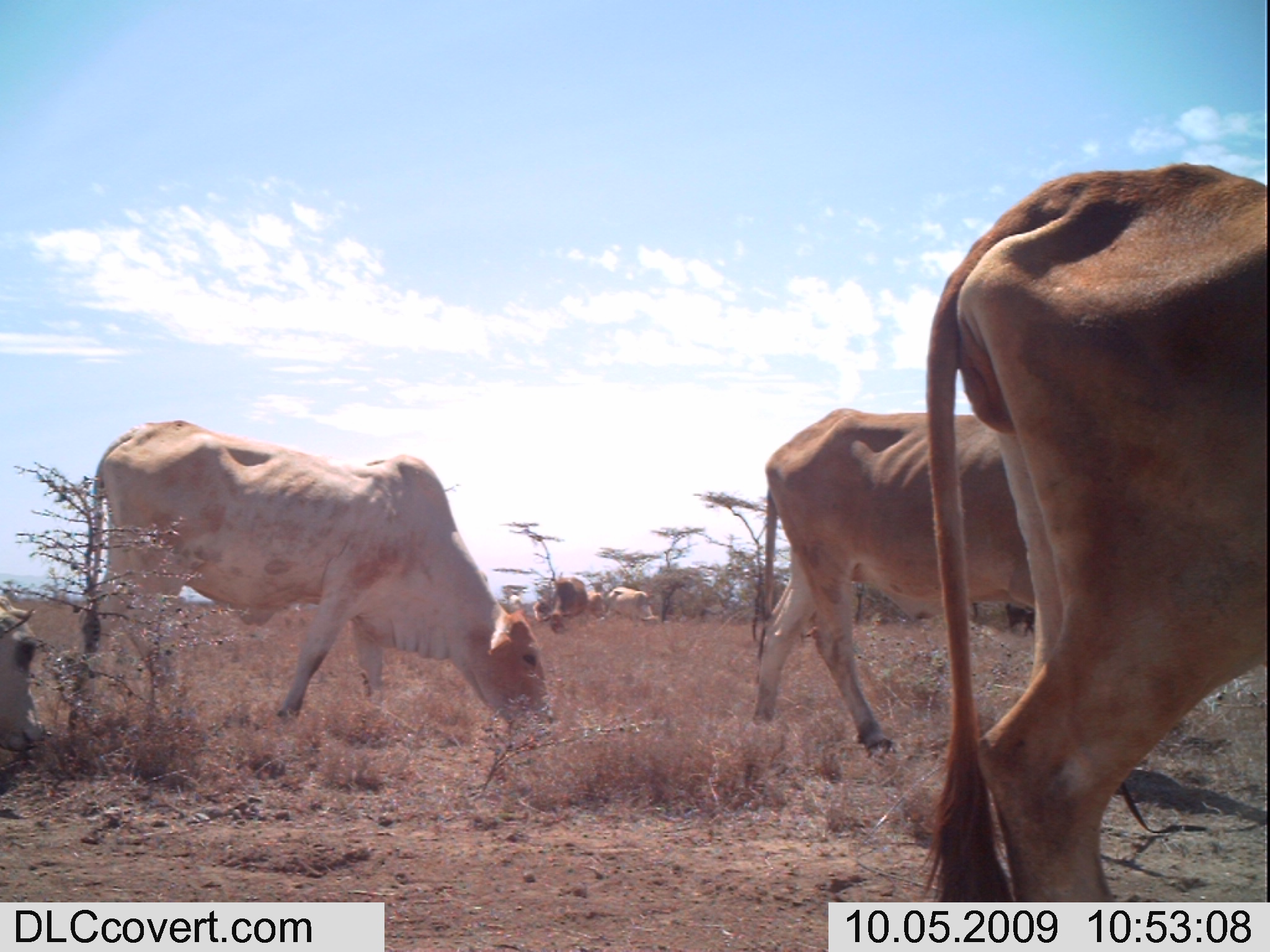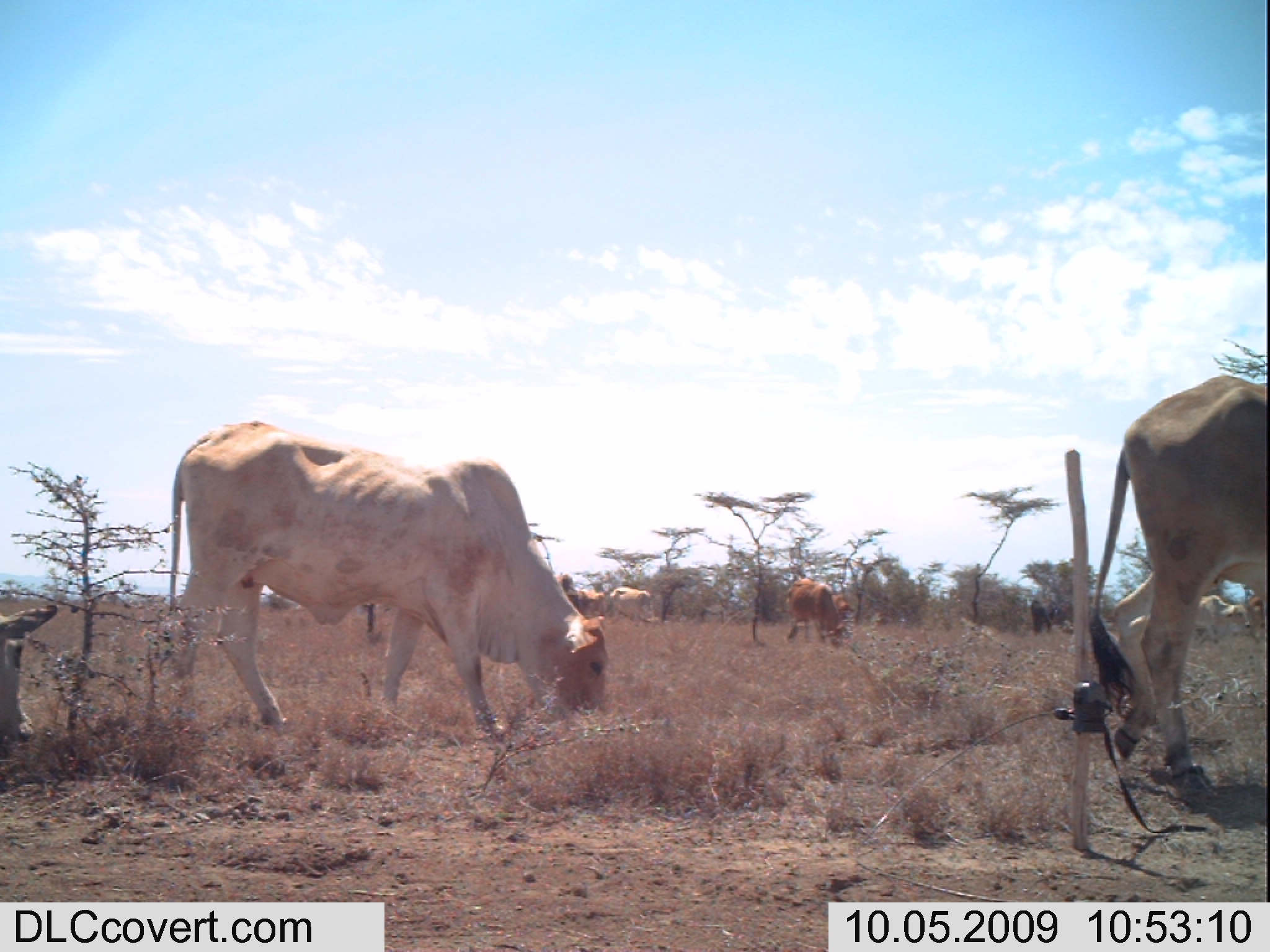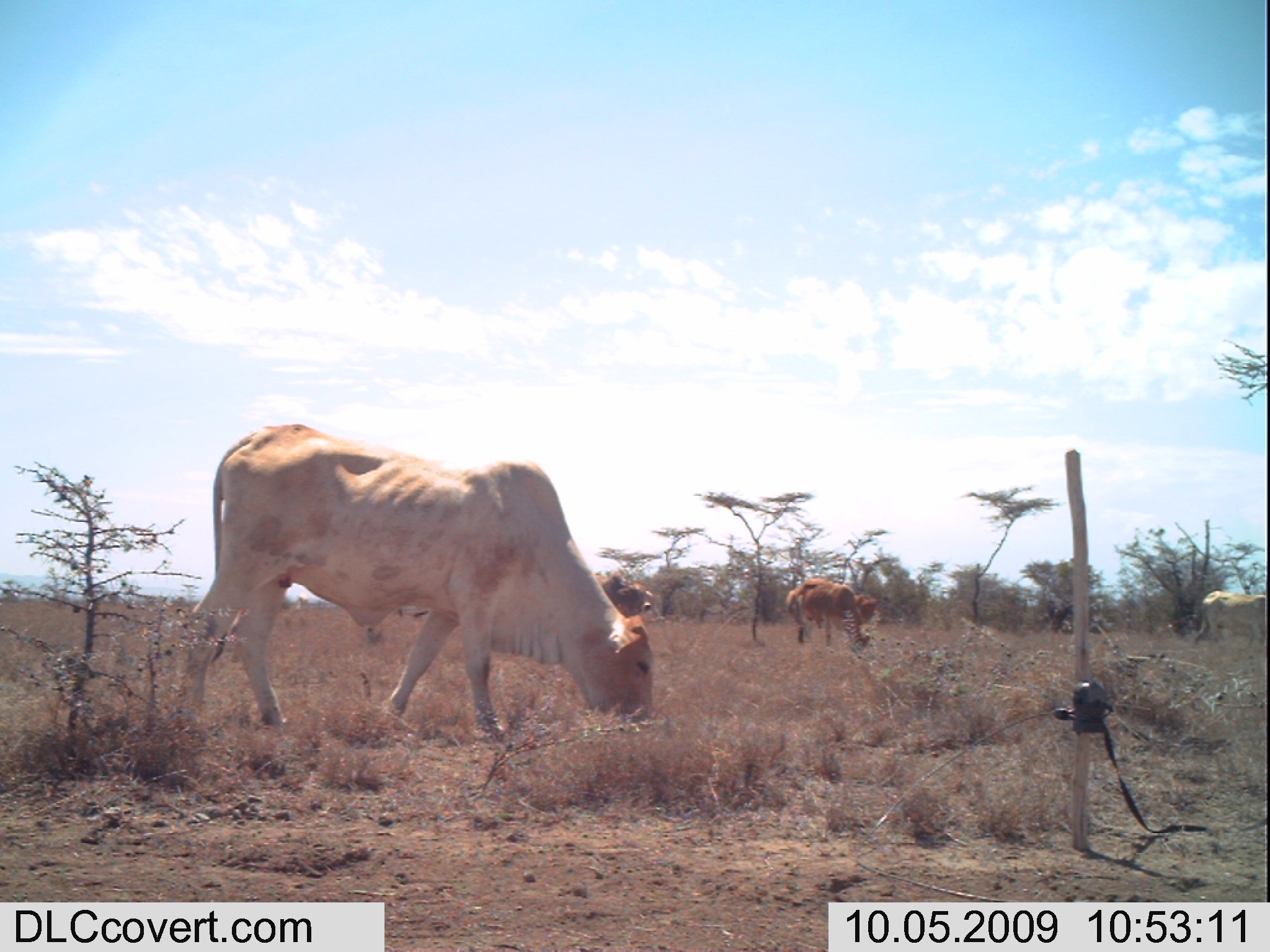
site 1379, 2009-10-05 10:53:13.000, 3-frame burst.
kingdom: Animalia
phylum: Chordata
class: Mammalia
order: Artiodactyla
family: Bovidae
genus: Bos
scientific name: Bos taurus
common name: domestic cattle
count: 7